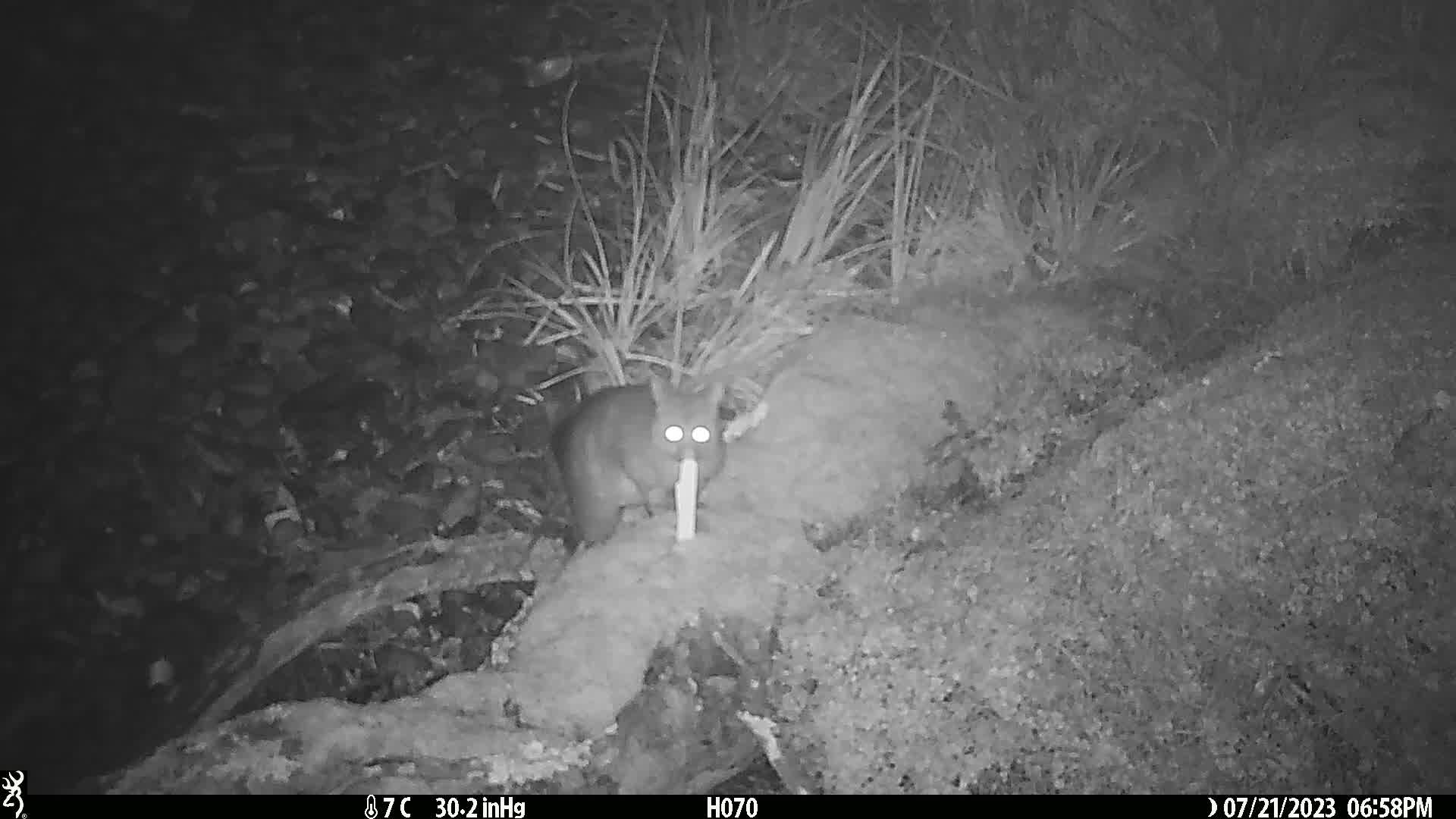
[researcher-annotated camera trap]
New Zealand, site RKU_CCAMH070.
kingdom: Animalia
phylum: Chordata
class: Mammalia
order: Diprotodontia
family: Phalangeridae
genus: Trichosurus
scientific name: Trichosurus vulpecula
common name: common brushtail possum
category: possum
Possum (common brushtail possum) (Trichosurus vulpecula).